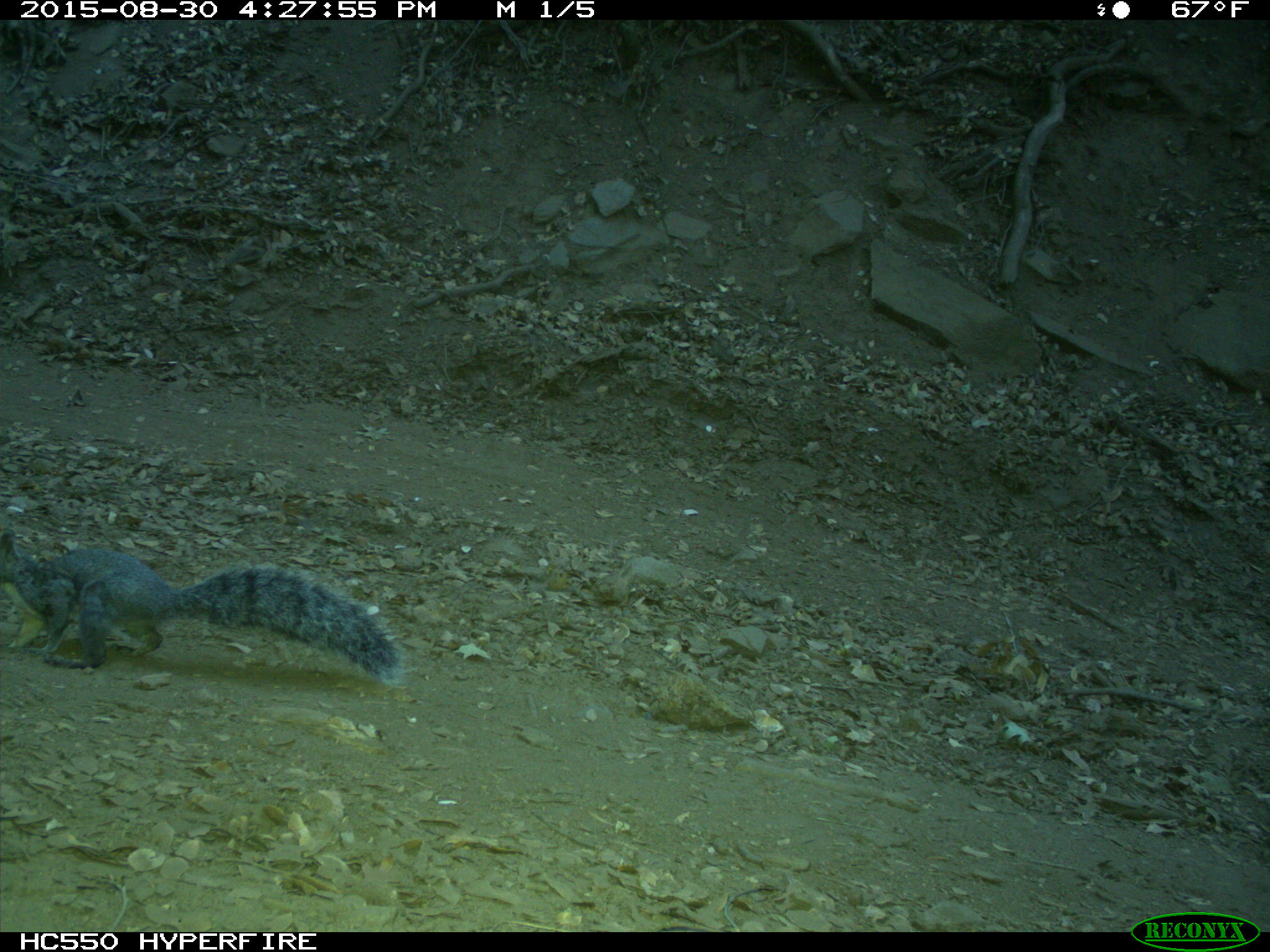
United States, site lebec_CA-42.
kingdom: Animalia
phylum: Chordata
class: Mammalia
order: Rodentia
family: Sciuridae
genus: Sciurus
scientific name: Sciurus carolinensis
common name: eastern gray squirrel